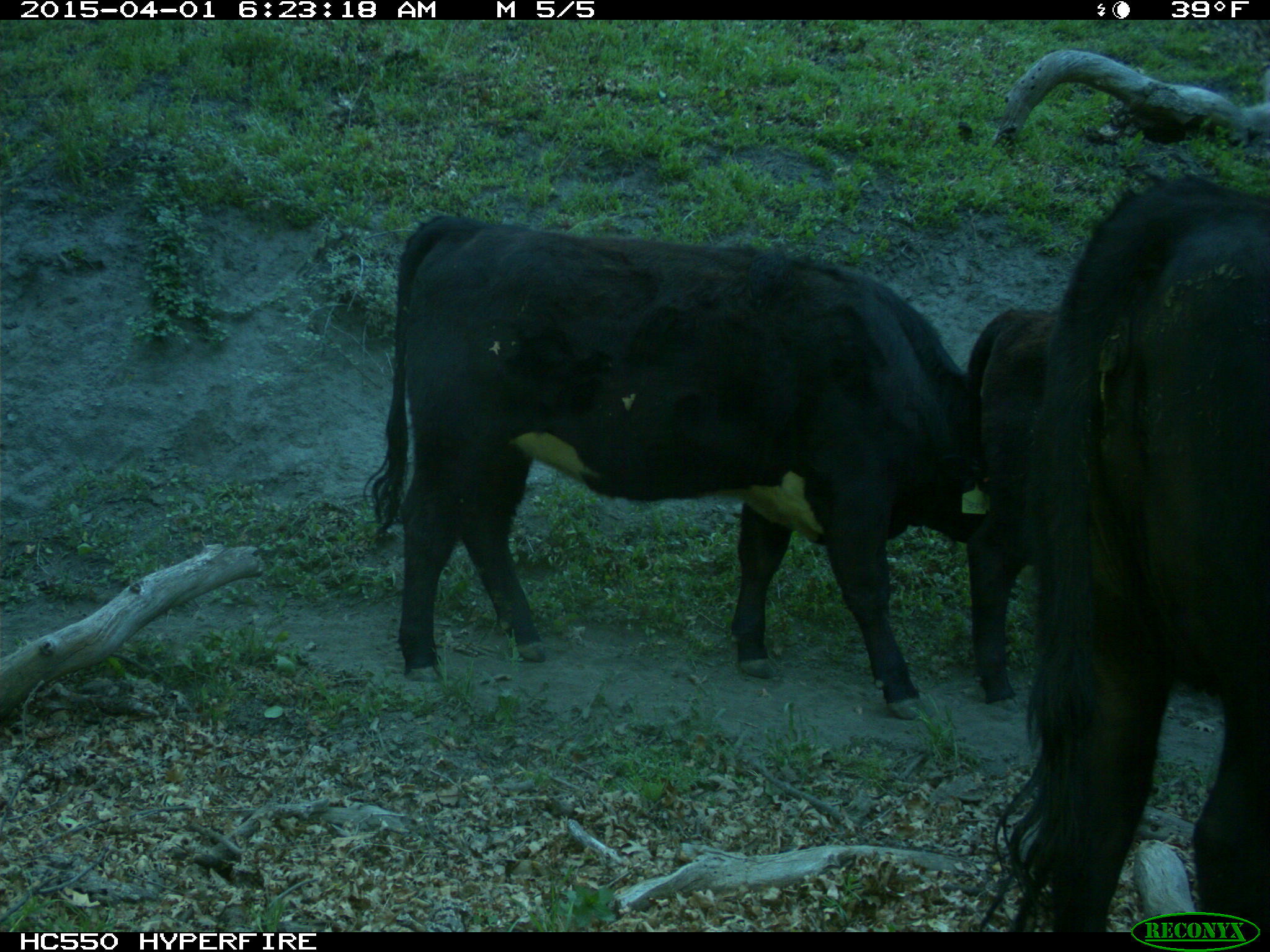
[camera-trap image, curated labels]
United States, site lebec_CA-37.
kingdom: Animalia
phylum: Chordata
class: Mammalia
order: Artiodactyla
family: Bovidae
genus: Bos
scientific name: Bos taurus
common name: domestic cow